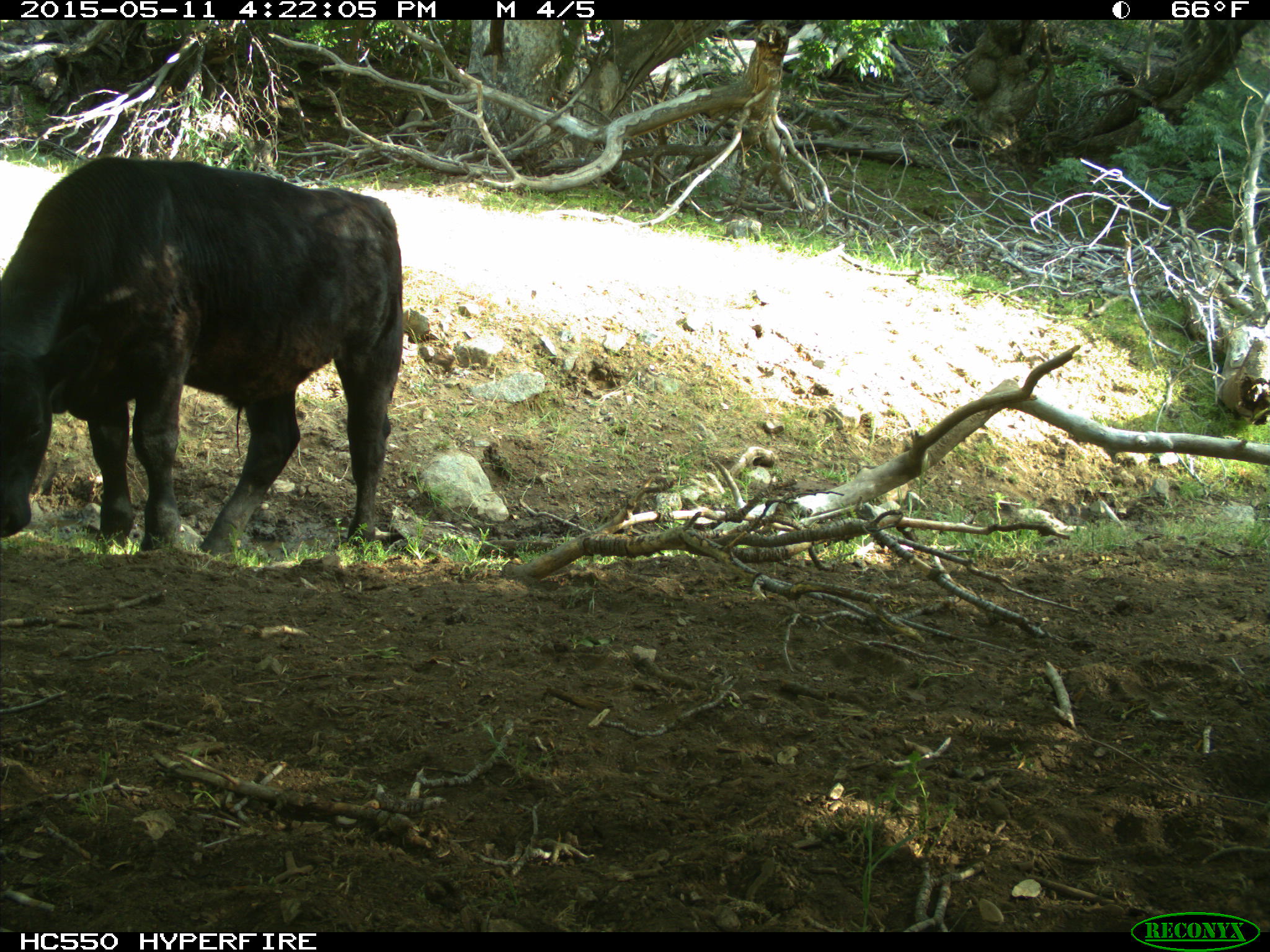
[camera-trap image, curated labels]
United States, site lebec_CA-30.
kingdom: Animalia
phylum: Chordata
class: Mammalia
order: Artiodactyla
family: Bovidae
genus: Bos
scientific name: Bos taurus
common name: domestic cow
Bos taurus (domestic cow).